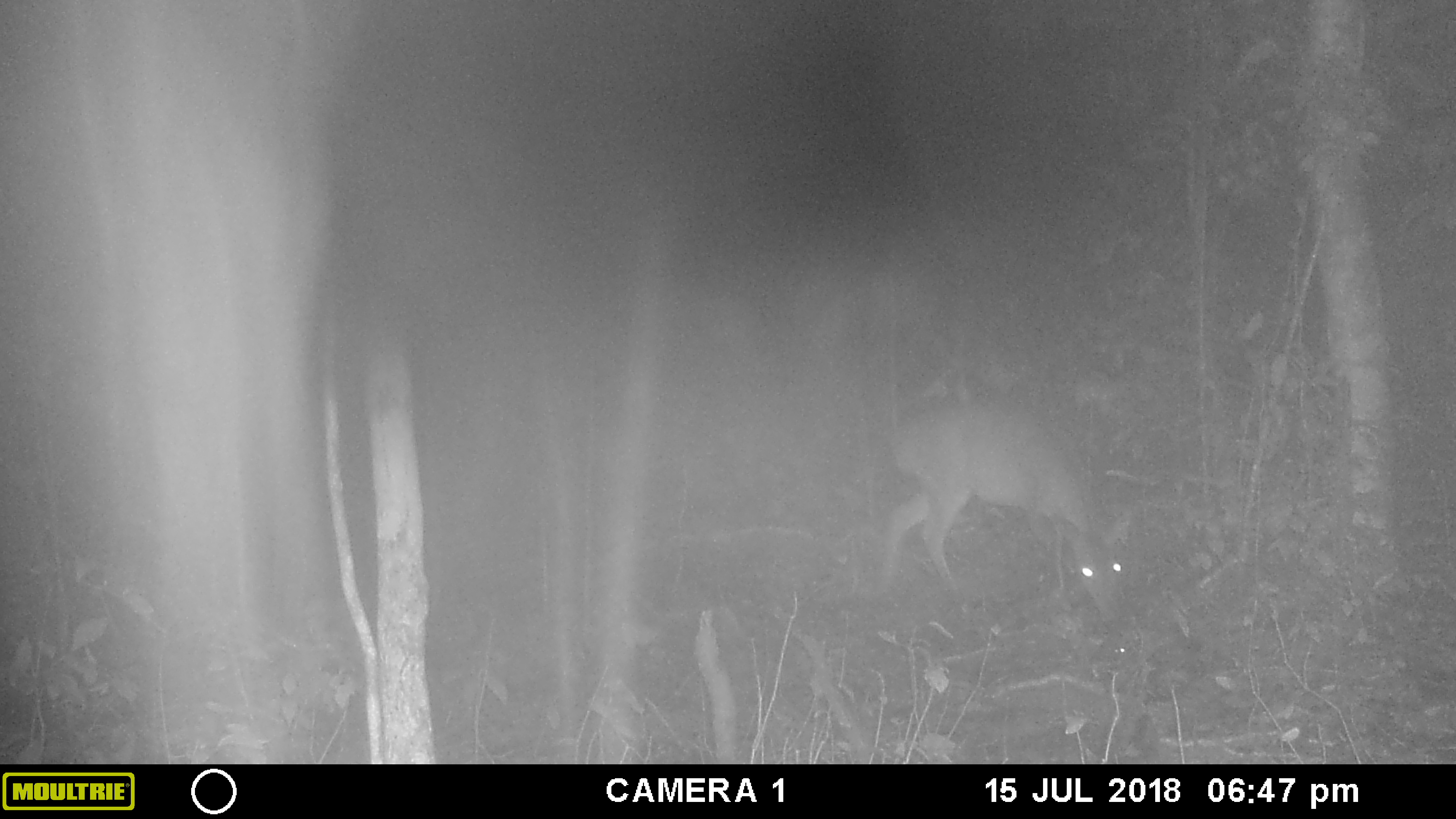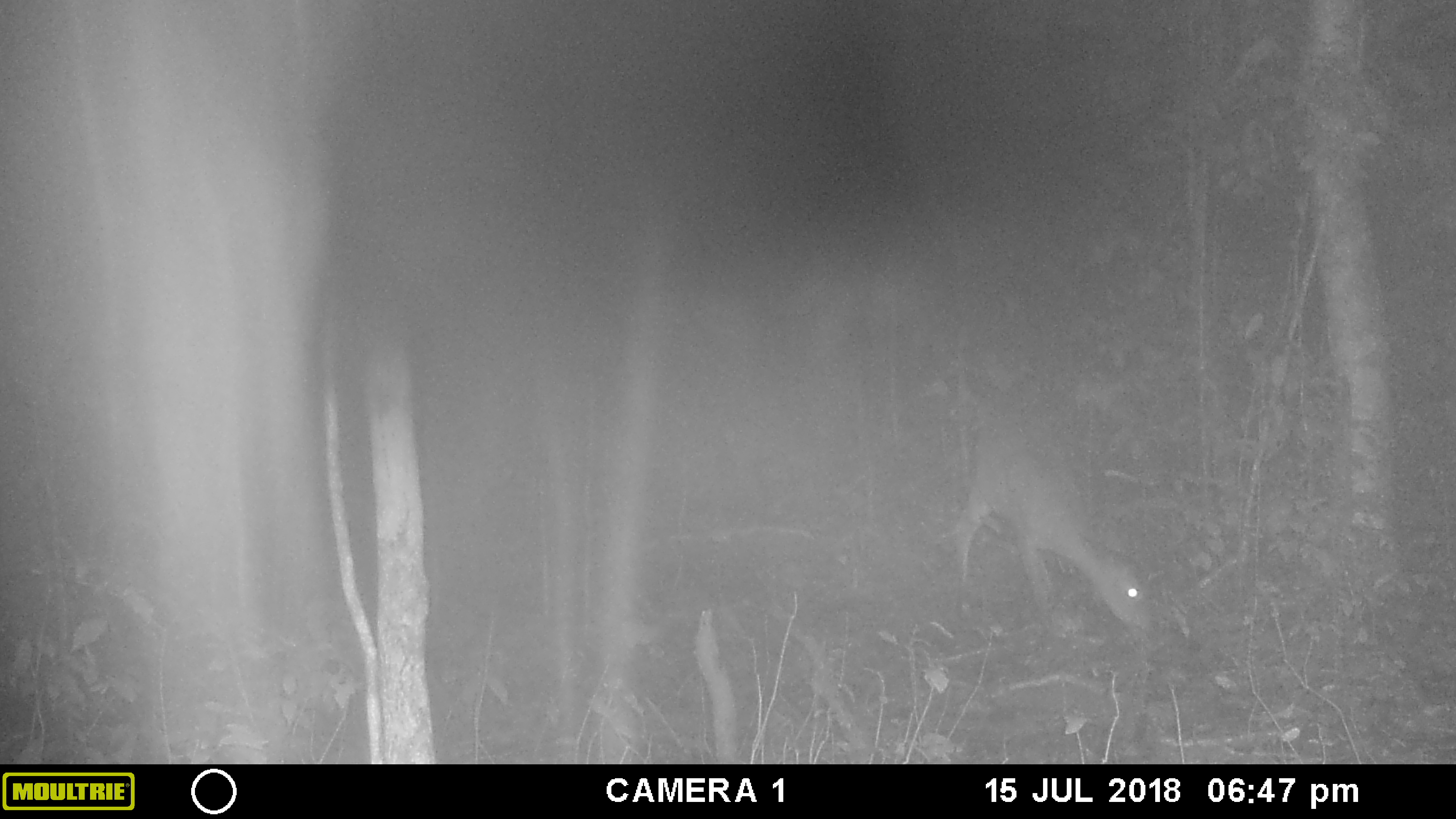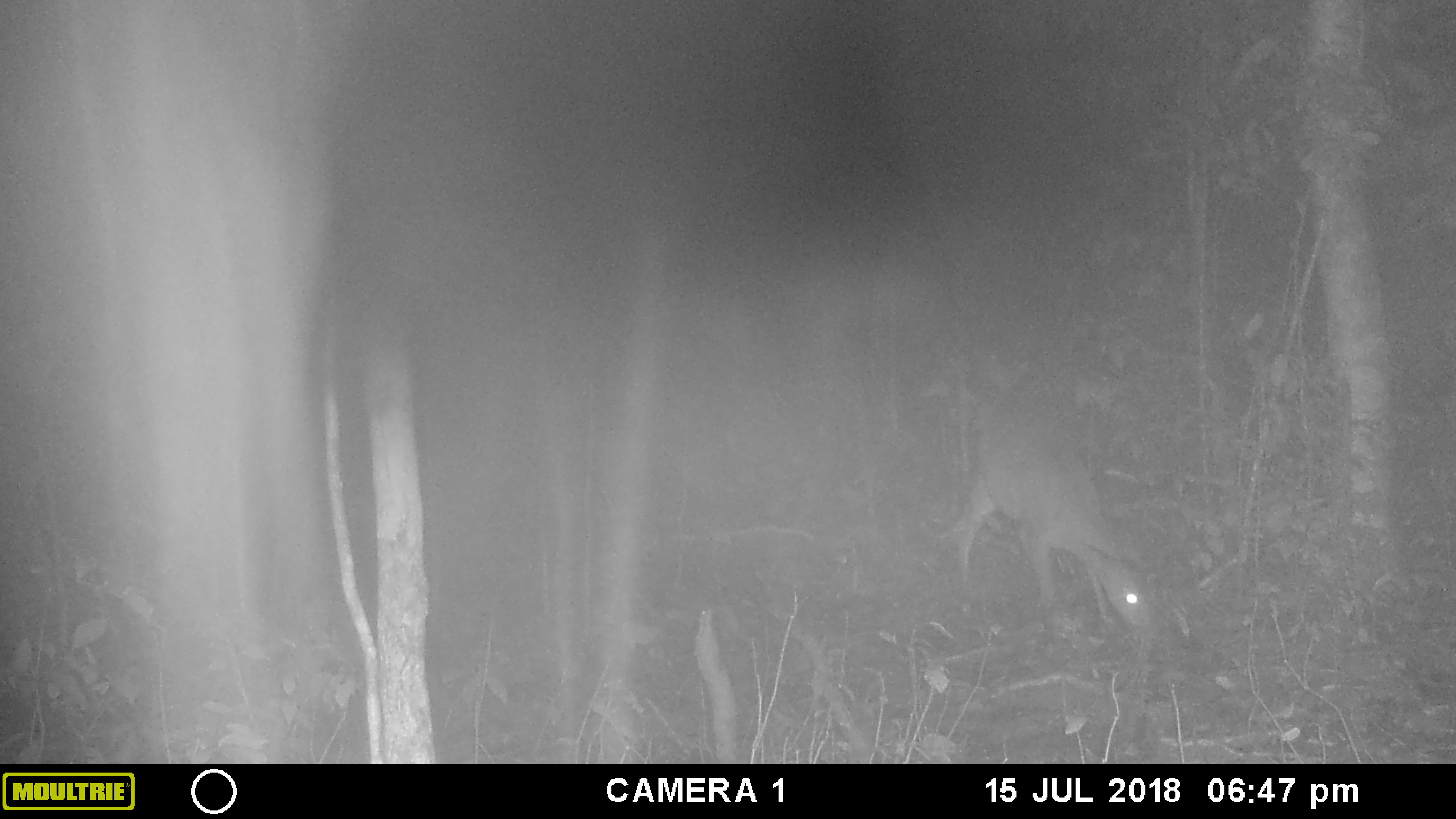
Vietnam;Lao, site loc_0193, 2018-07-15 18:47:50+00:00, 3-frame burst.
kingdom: Animalia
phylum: Chordata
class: Mammalia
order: Artiodactyla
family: Cervidae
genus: Muntiacus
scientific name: Muntiacus vuquangensis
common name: large-antlered muntjac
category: large antlered muntjac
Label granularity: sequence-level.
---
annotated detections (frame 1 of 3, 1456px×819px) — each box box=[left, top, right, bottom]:
large antlered muntjac: box=[877, 400, 1128, 623]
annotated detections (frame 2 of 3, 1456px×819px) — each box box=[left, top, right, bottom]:
large antlered muntjac: box=[947, 408, 1152, 635]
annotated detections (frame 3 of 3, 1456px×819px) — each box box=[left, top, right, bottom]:
large antlered muntjac: box=[947, 408, 1155, 631]